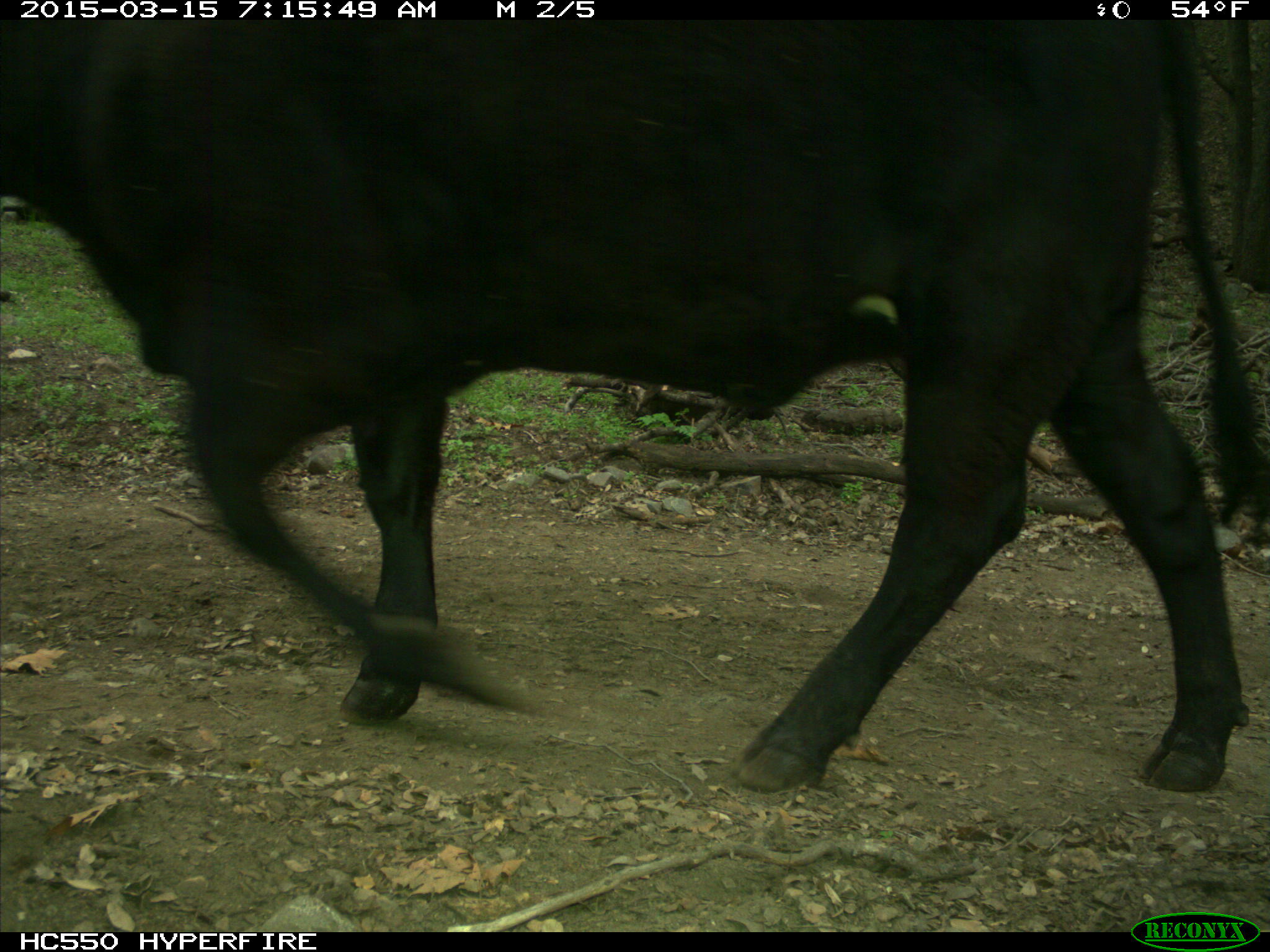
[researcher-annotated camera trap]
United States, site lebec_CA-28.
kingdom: Animalia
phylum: Chordata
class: Mammalia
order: Artiodactyla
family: Bovidae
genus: Bos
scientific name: Bos taurus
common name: domestic cow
Bos taurus (domestic cow).